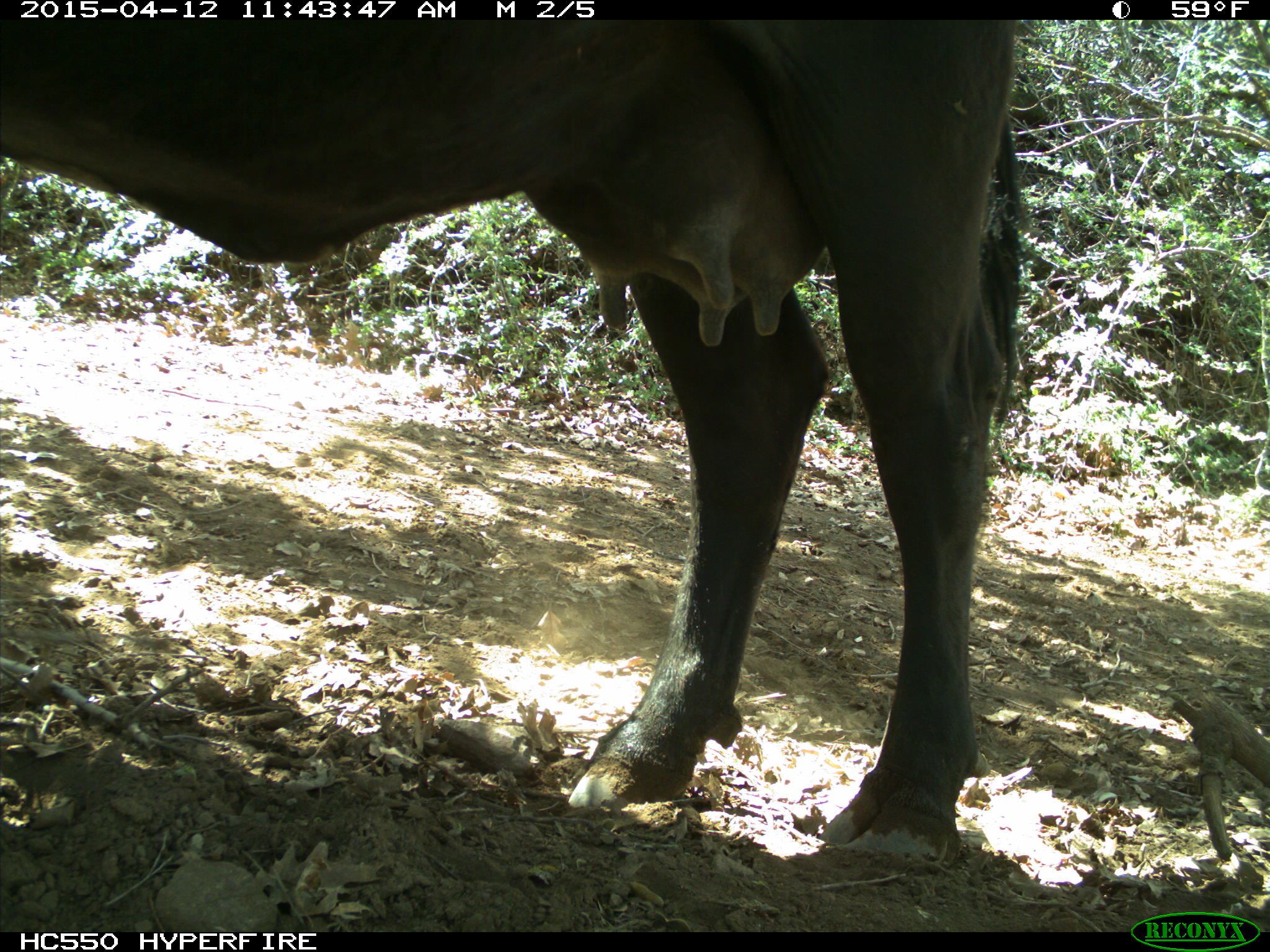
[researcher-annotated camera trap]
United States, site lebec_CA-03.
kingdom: Animalia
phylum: Chordata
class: Mammalia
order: Artiodactyla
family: Bovidae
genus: Bos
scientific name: Bos taurus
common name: domestic cow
Bos taurus (domestic cow).